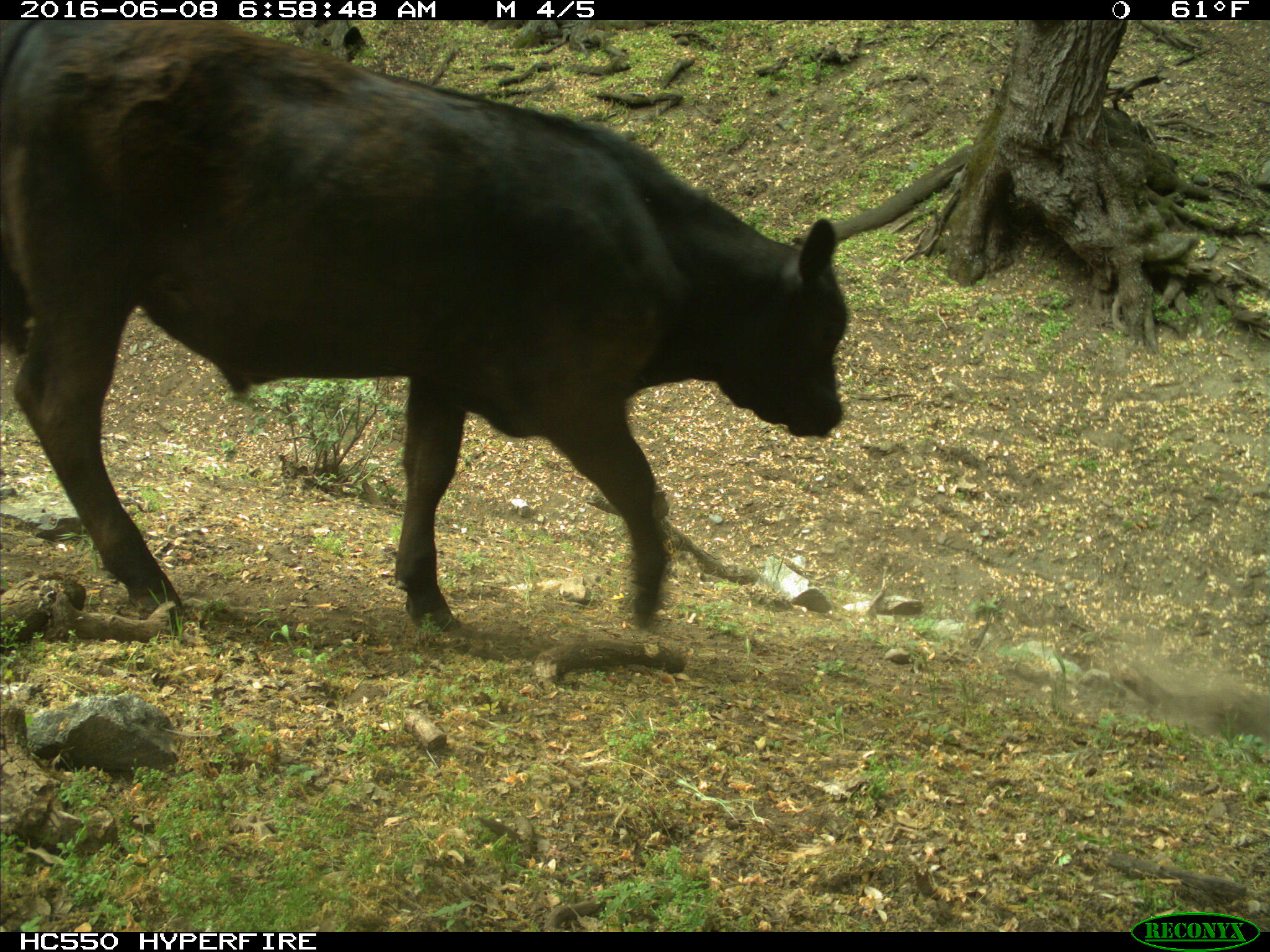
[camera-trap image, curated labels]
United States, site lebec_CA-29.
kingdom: Animalia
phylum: Chordata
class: Mammalia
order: Artiodactyla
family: Bovidae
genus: Bos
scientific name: Bos taurus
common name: domestic cow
Bos taurus (domestic cow).